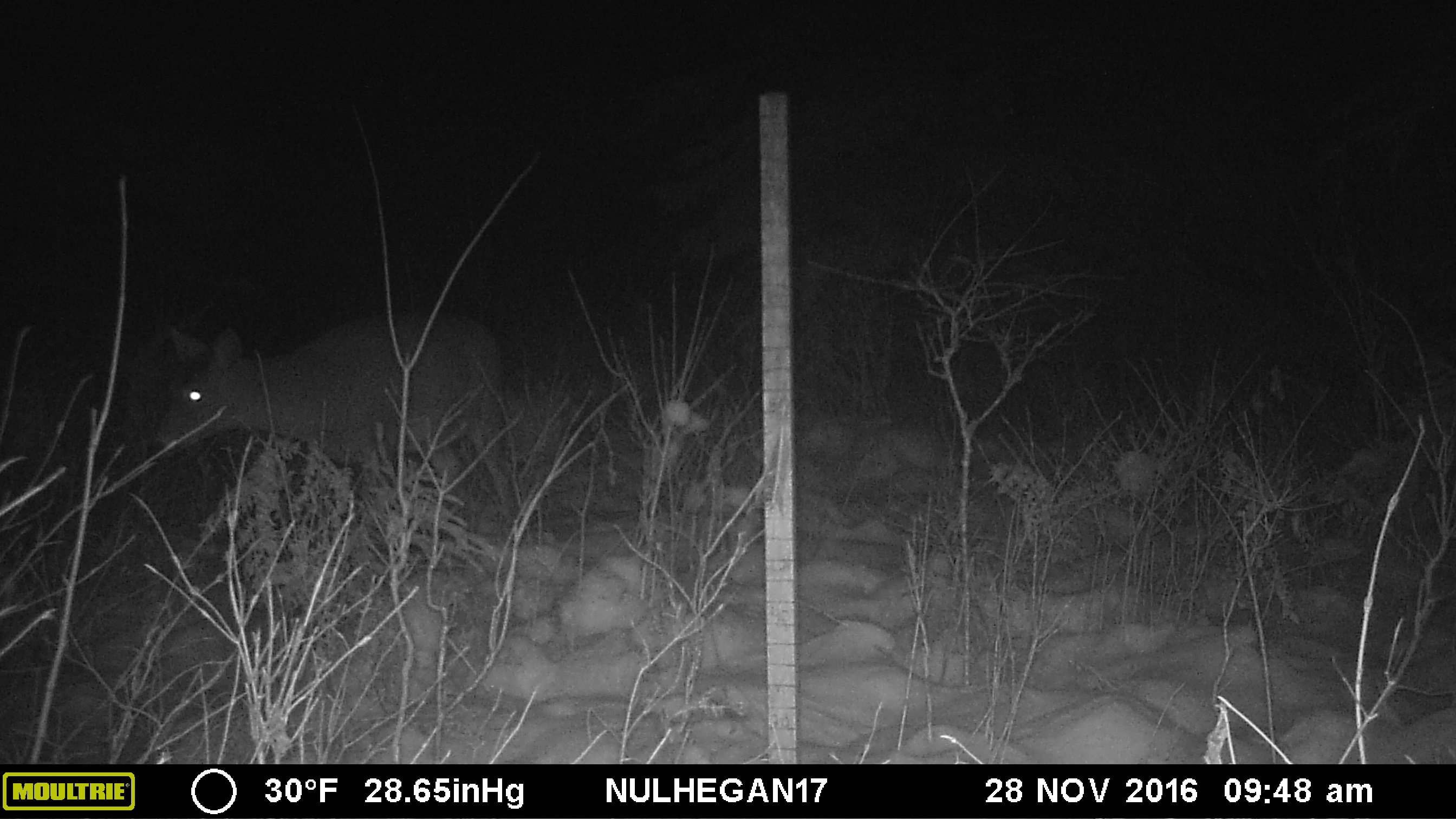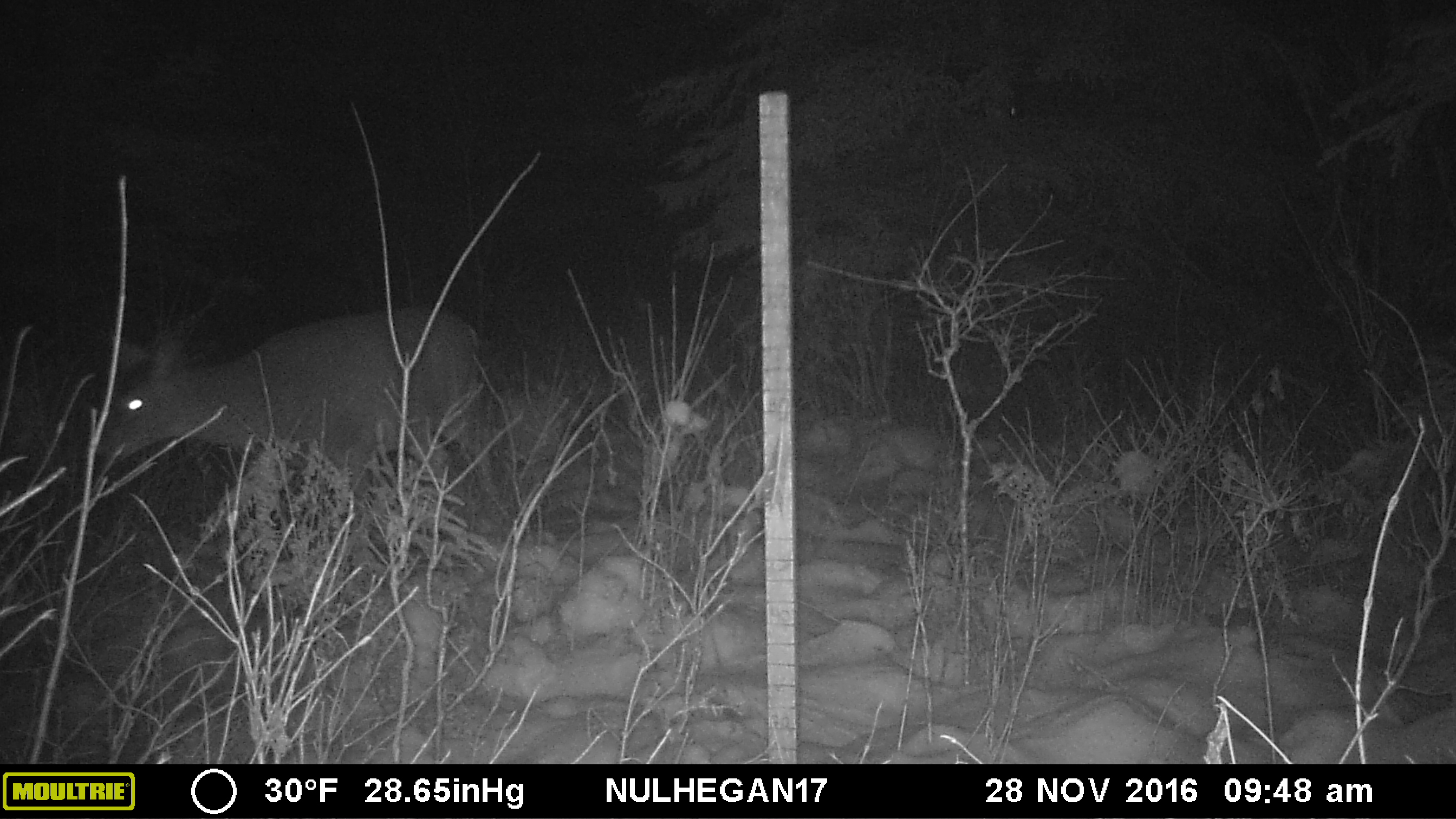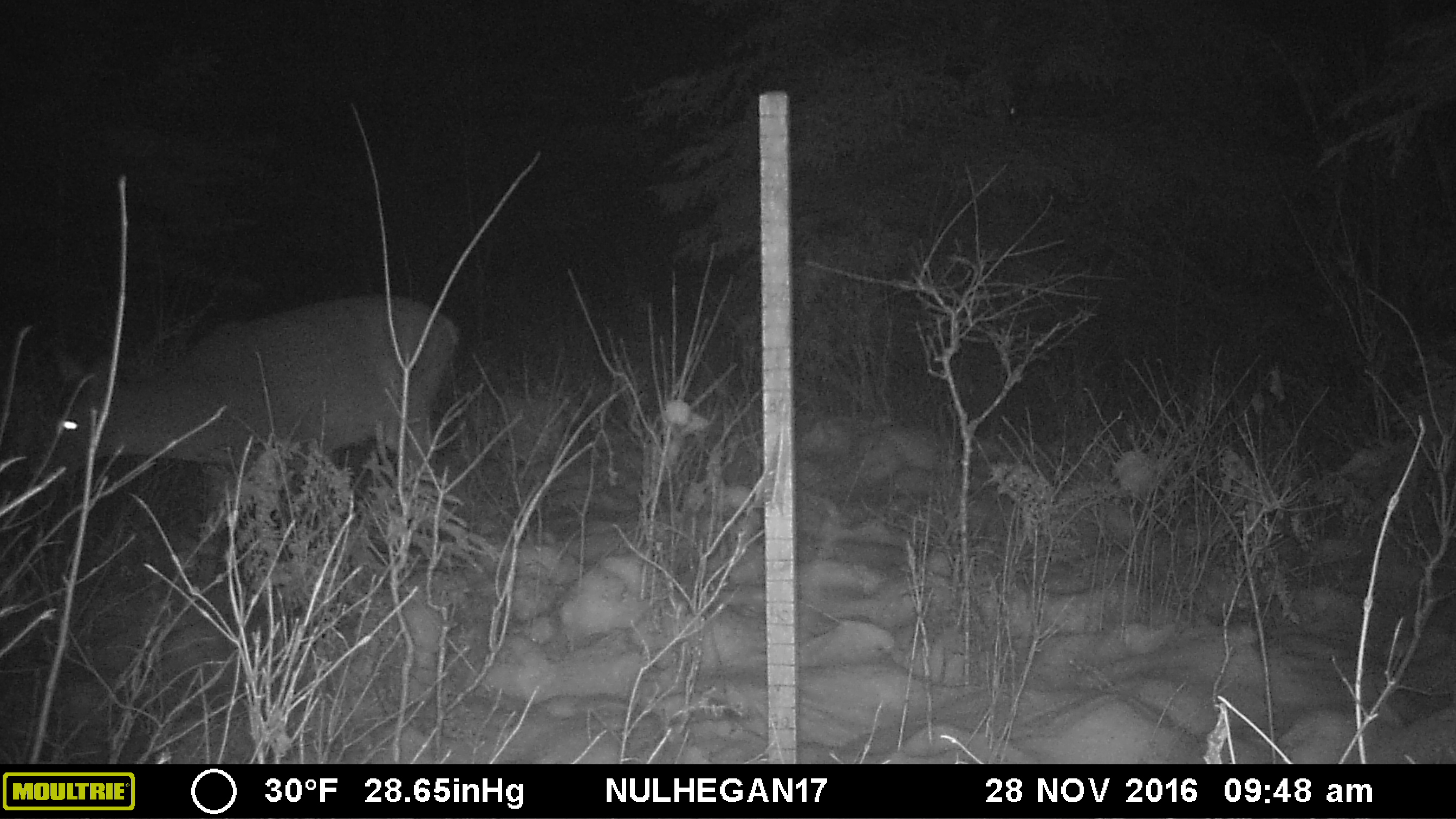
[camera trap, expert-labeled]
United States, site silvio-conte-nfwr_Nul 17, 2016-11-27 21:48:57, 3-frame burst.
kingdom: Animalia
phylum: Chordata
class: Mammalia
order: Artiodactyla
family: Cervidae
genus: Odocoileus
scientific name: Odocoileus virginianus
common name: white-tailed deer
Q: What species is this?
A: White-tailed deer (Odocoileus virginianus).